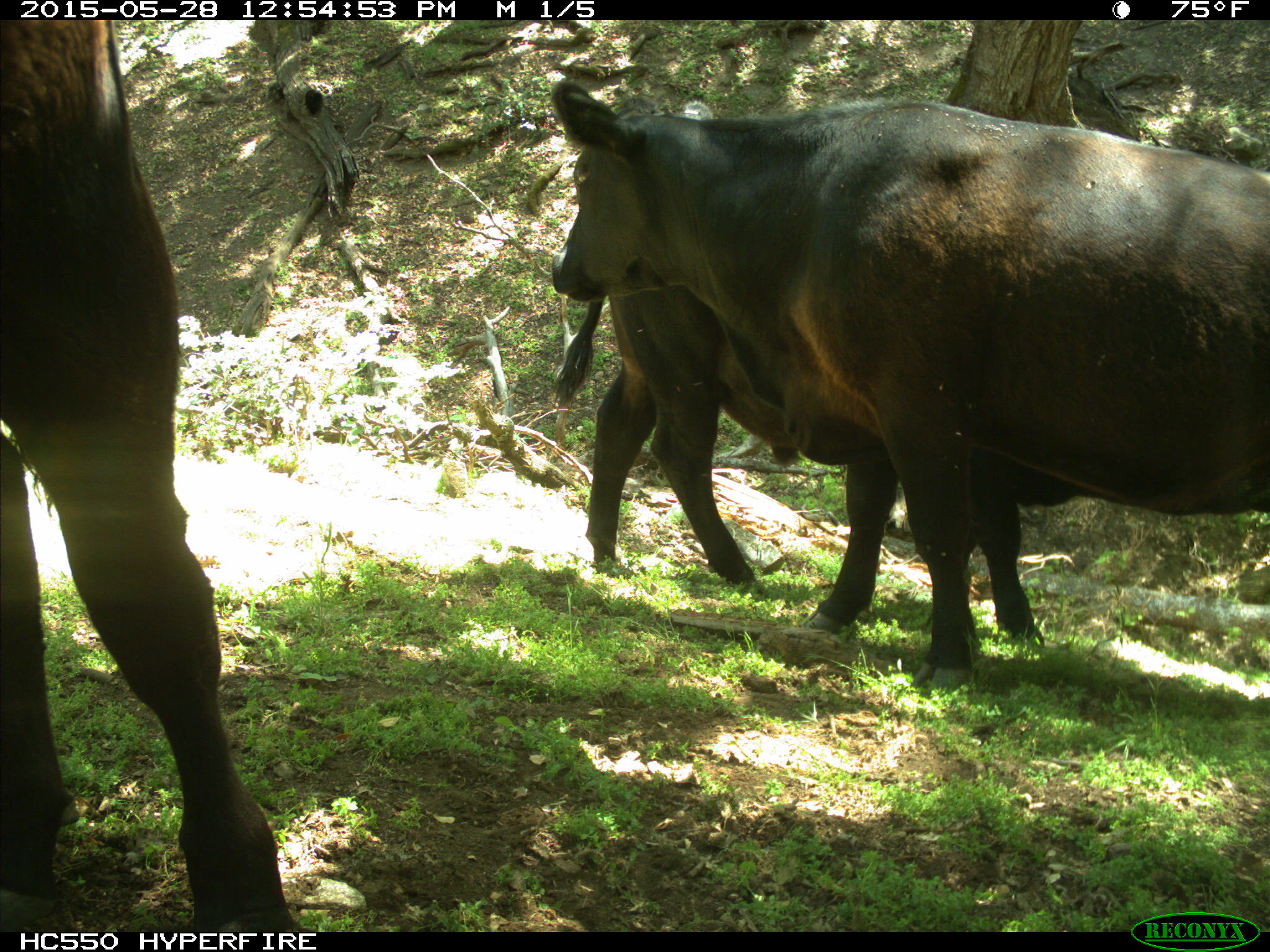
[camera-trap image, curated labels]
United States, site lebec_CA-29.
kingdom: Animalia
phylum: Chordata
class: Mammalia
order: Artiodactyla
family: Bovidae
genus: Bos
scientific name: Bos taurus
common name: domestic cow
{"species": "Bos taurus (domestic cow)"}